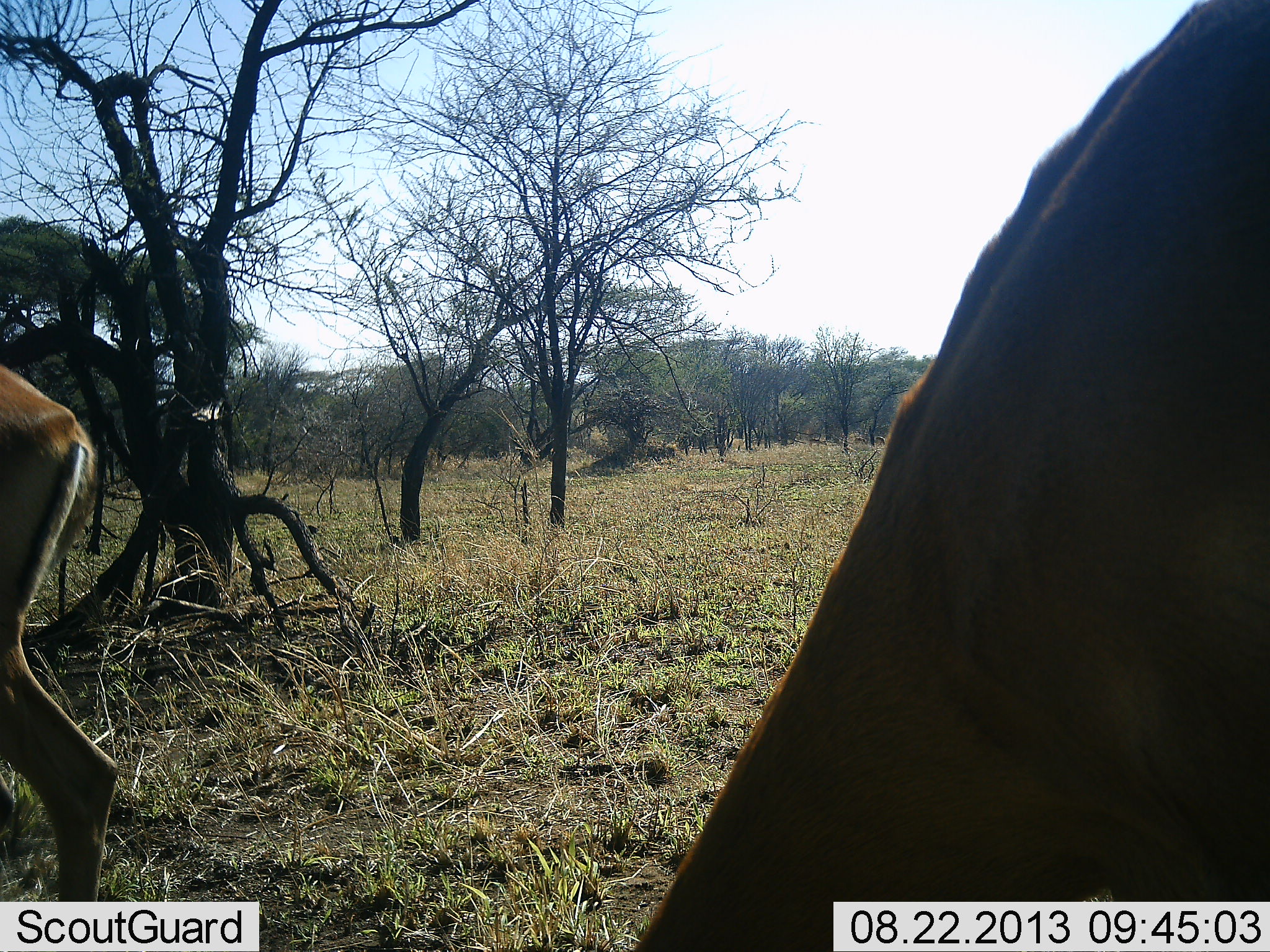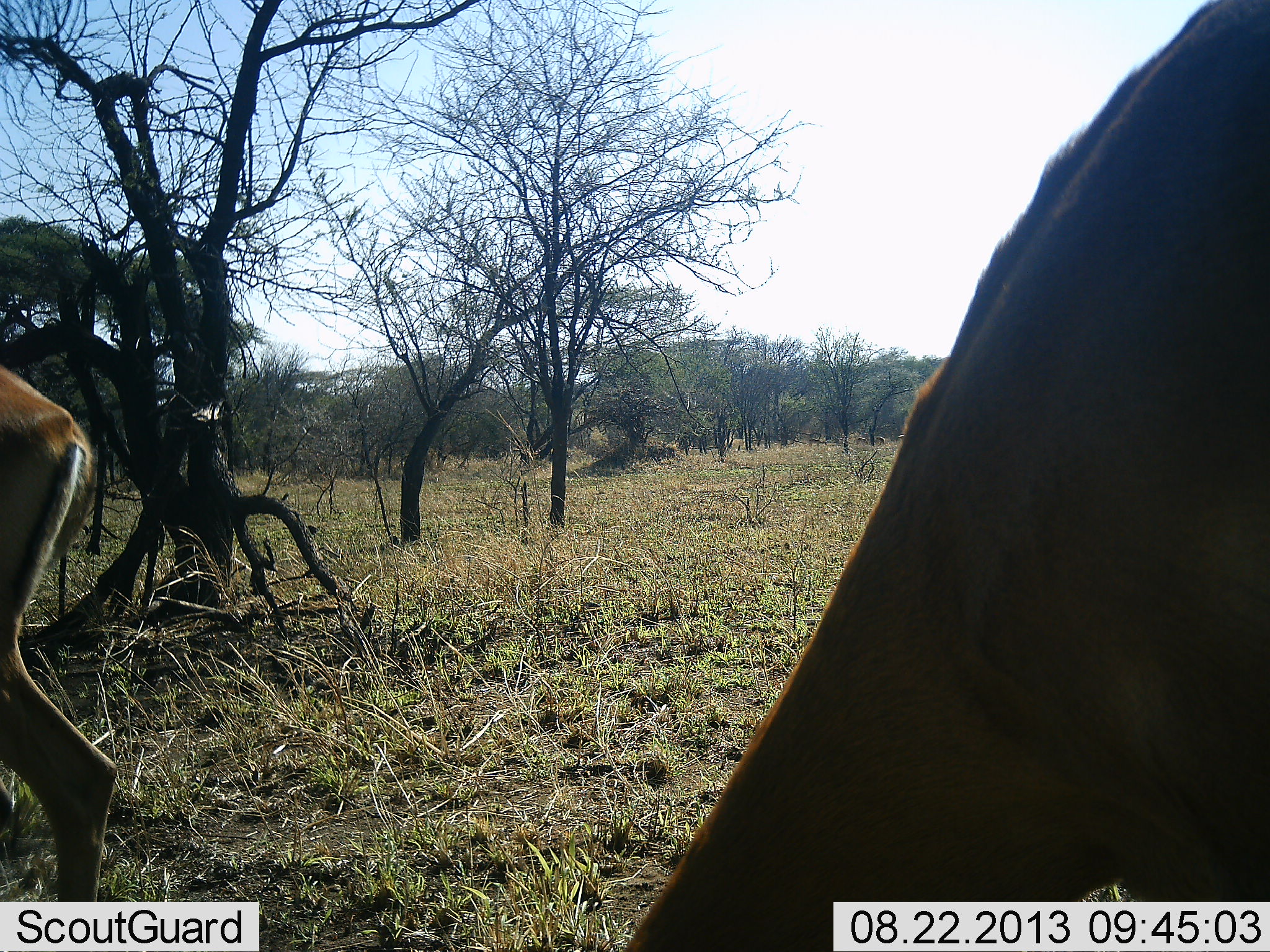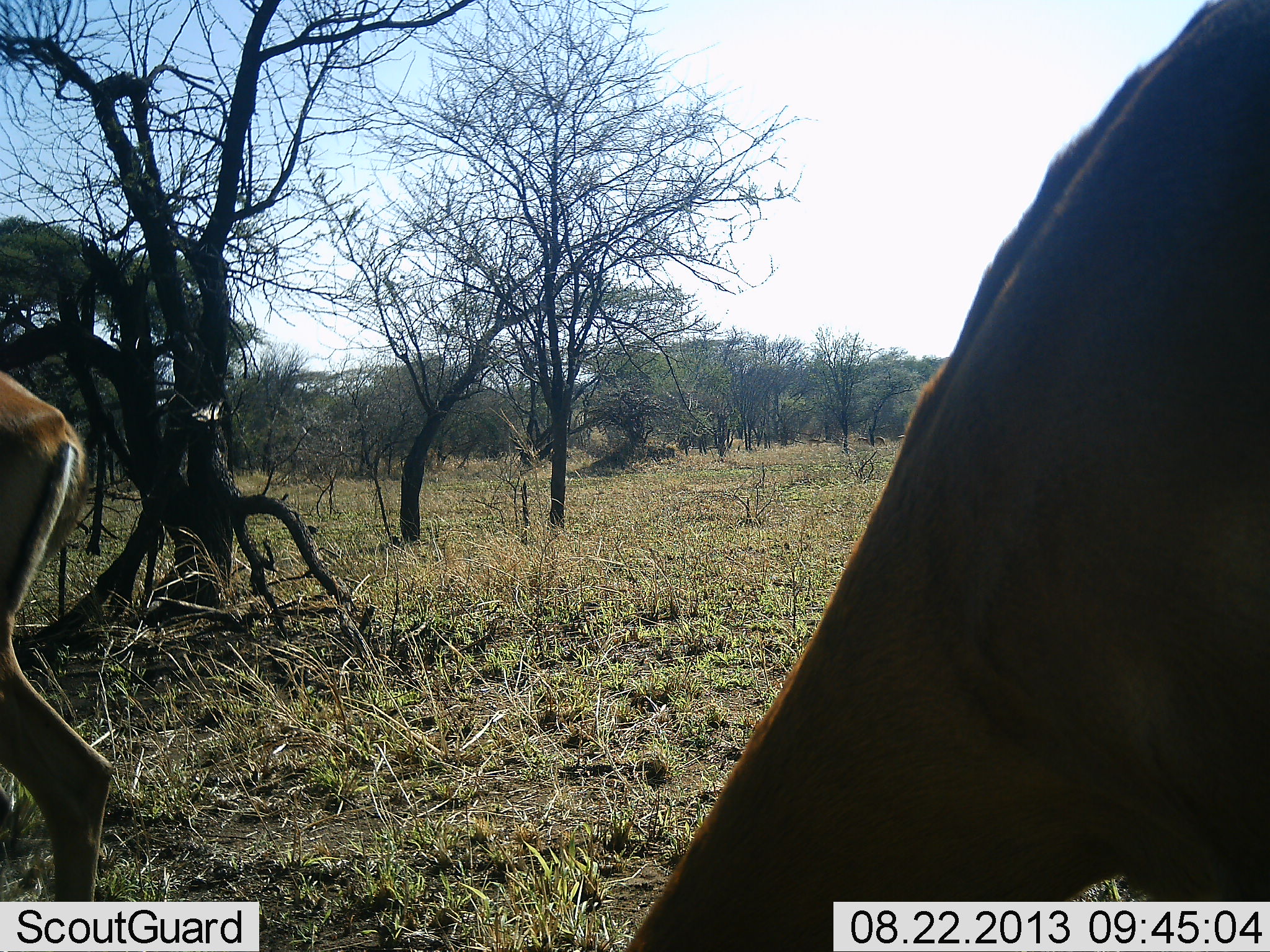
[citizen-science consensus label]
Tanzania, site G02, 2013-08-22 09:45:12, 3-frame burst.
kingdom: Animalia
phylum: Chordata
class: Mammalia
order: Artiodactyla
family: Bovidae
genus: Aepyceros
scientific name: Aepyceros melampus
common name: impala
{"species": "impala (Aepyceros melampus)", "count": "2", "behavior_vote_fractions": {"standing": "50%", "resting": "0%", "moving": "30%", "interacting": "0%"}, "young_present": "0%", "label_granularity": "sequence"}